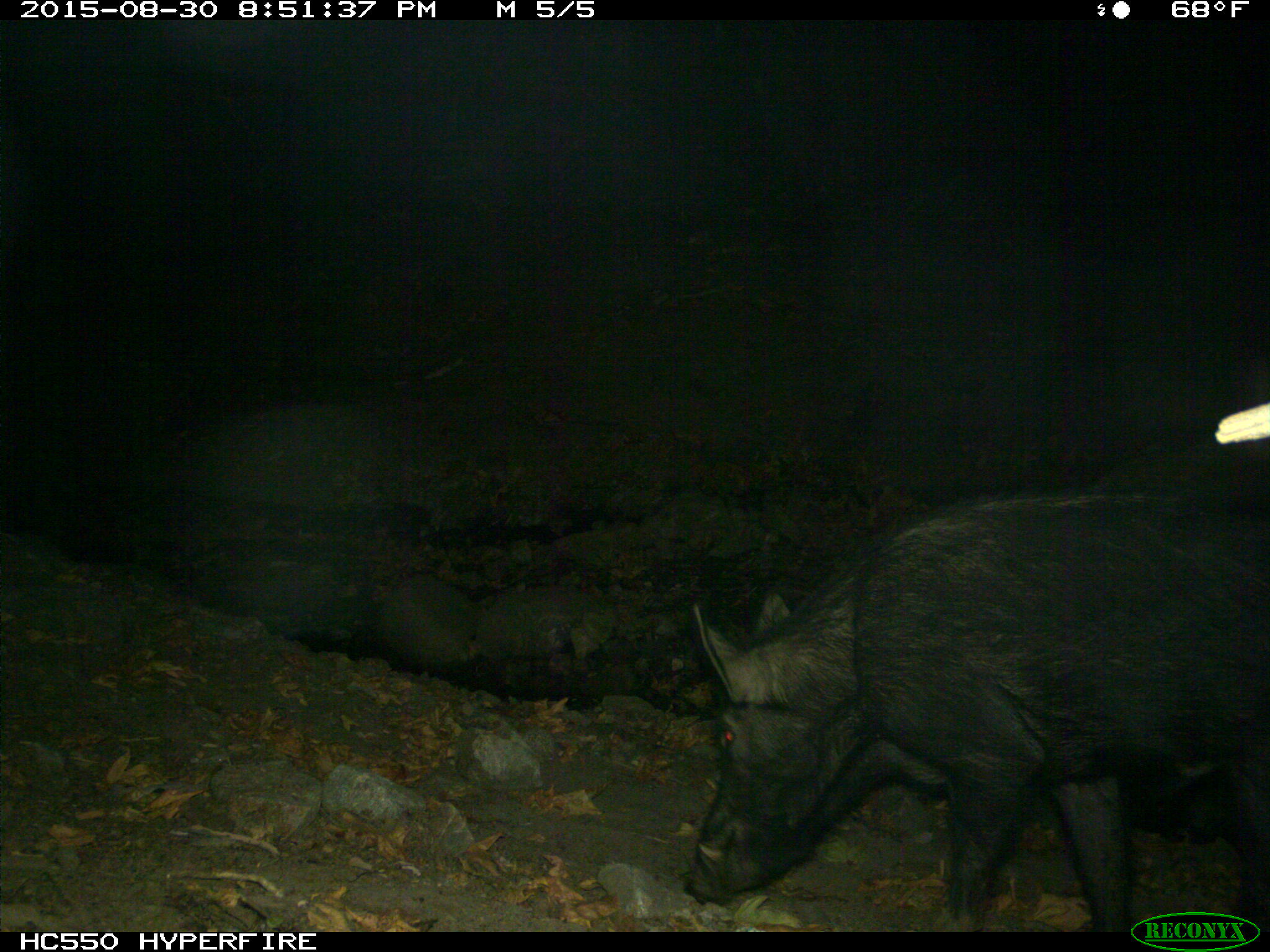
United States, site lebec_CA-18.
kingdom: Animalia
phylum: Chordata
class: Mammalia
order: Artiodactyla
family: Suidae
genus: Sus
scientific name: Sus scrofa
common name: wild boar